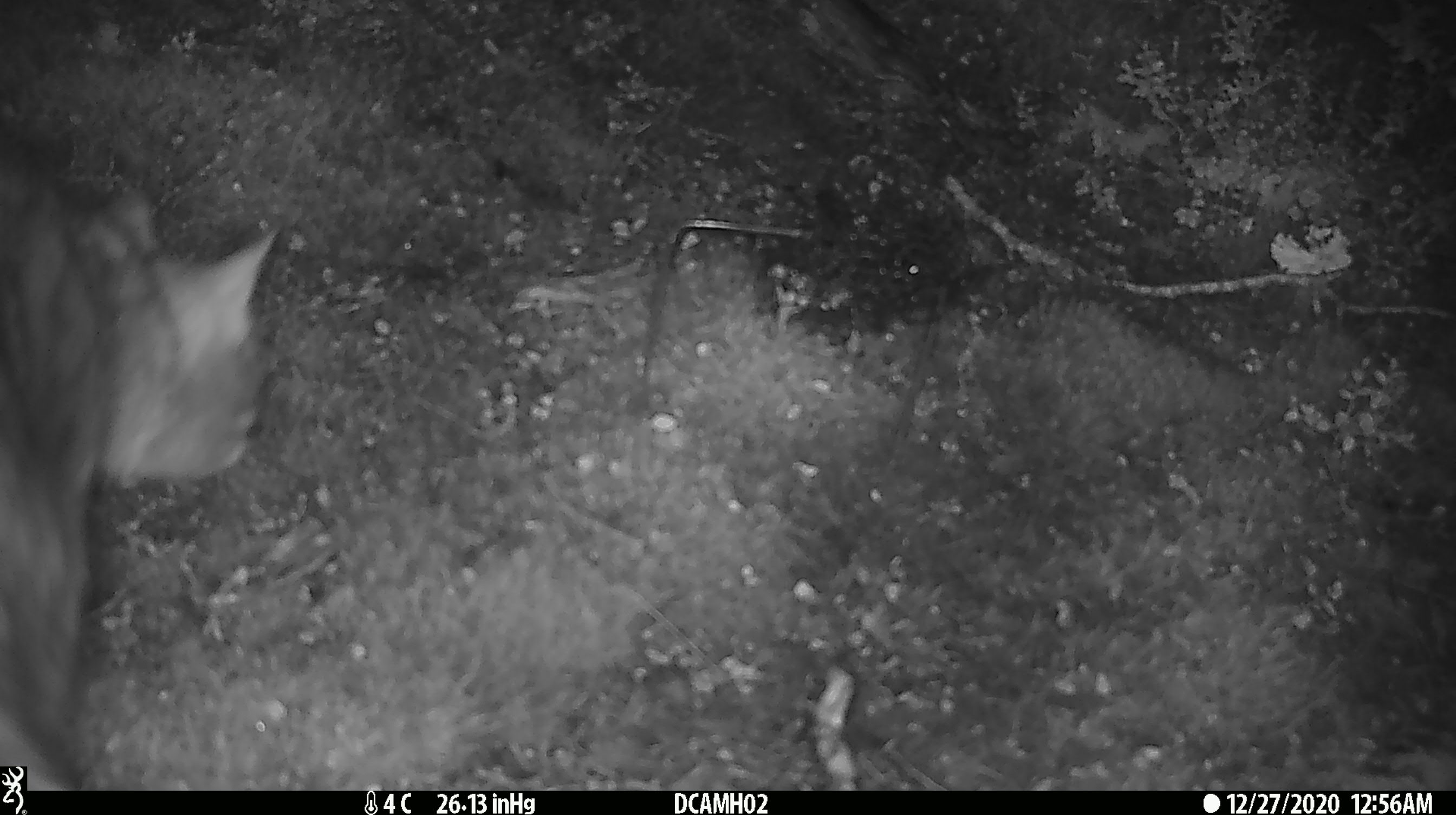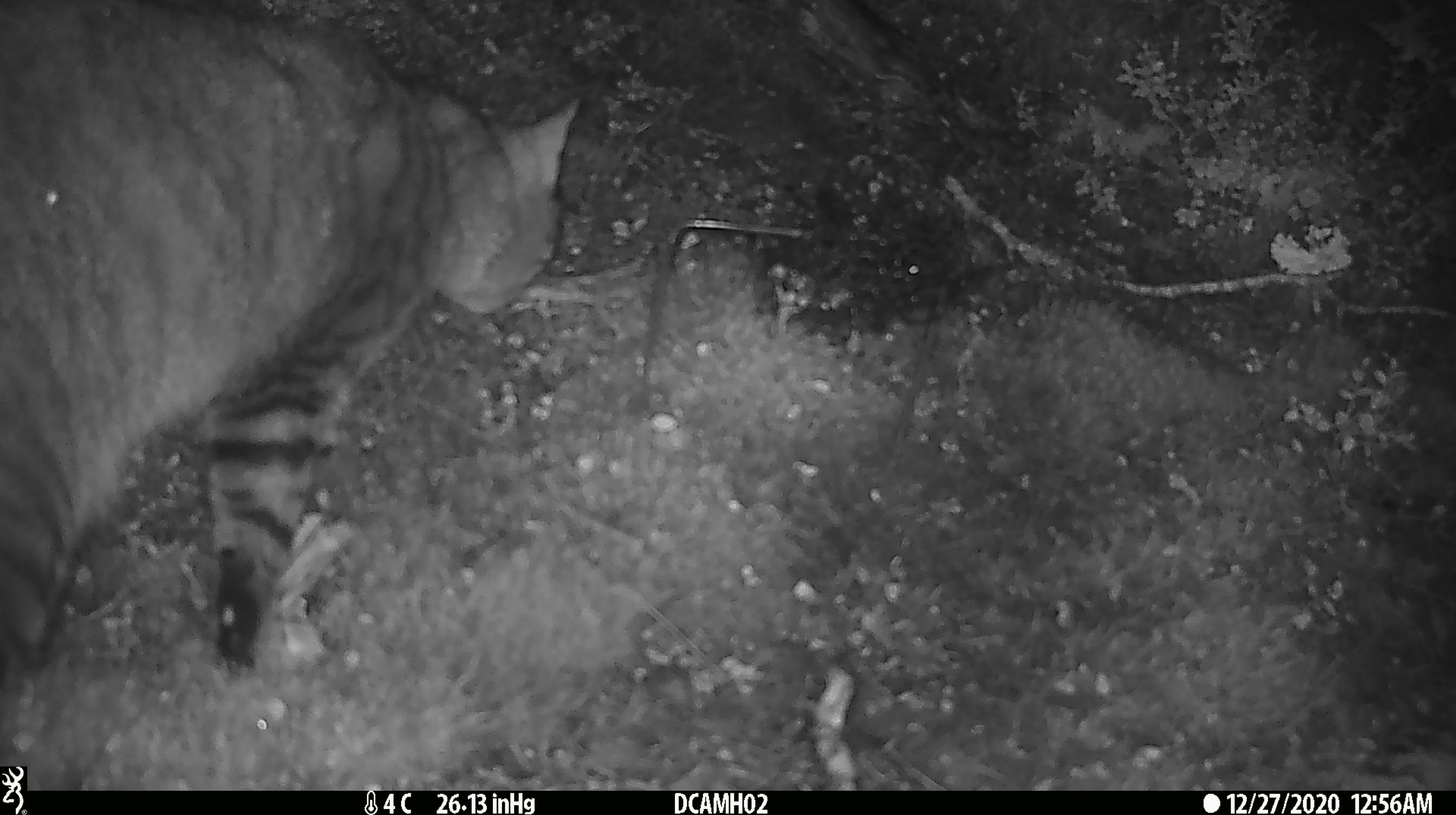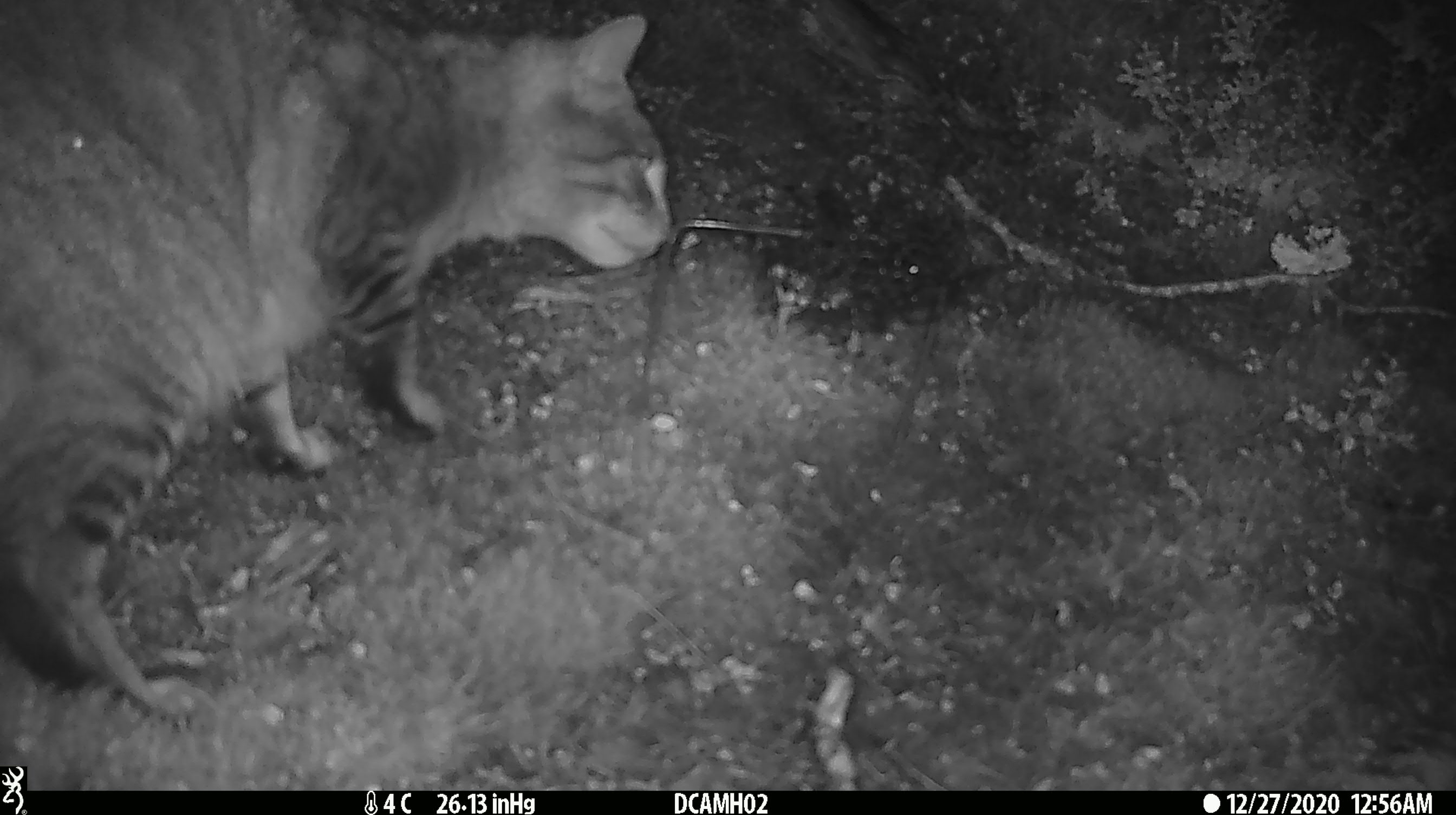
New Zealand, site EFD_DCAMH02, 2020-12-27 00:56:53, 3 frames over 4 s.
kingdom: Animalia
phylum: Chordata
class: Mammalia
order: Carnivora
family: Felidae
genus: Felis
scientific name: Felis catus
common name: domestic cat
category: cat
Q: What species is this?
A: Cat (domestic cat) (Felis catus).